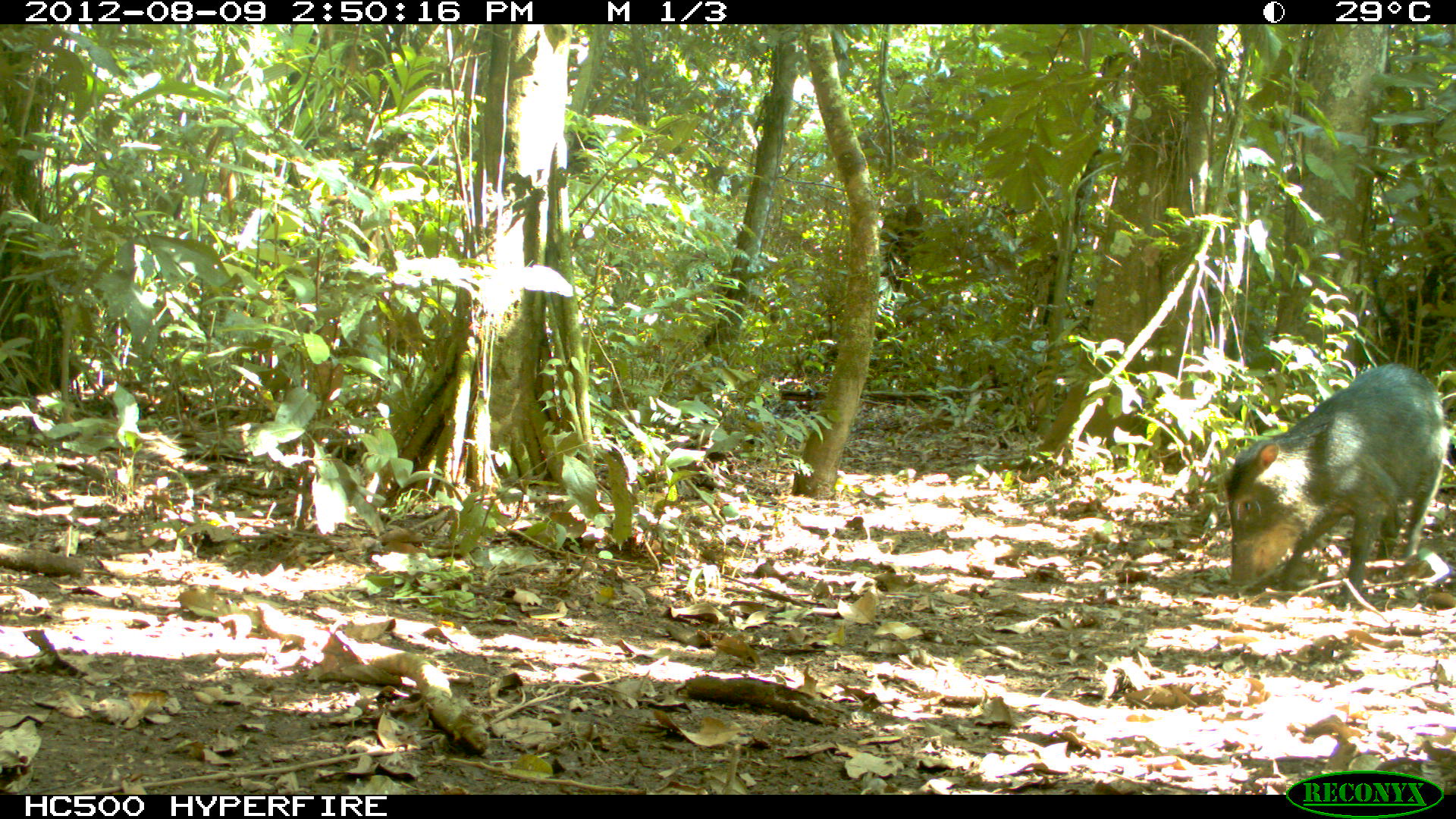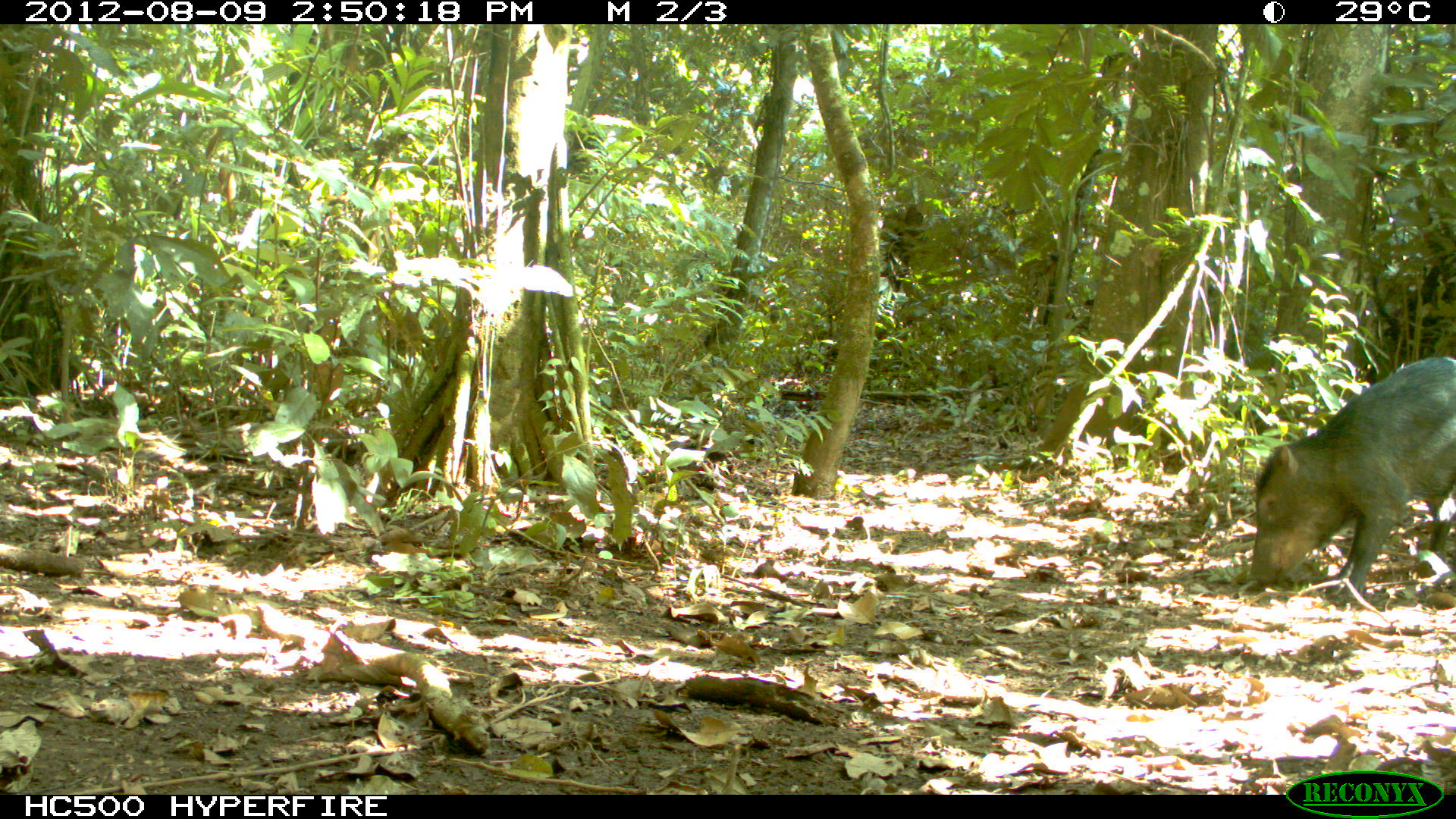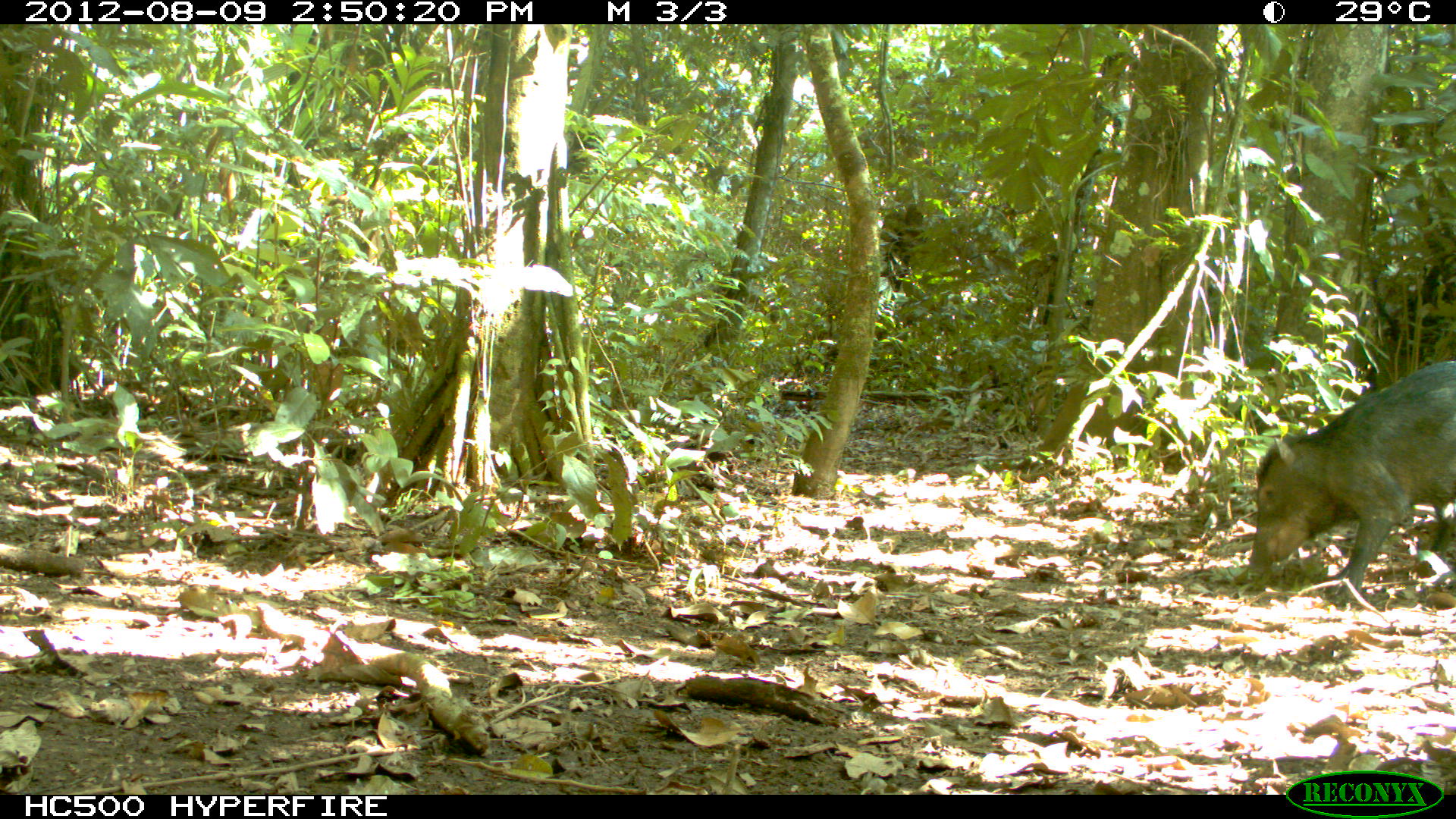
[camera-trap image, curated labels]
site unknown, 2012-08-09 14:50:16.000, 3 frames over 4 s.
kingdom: Animalia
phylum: Chordata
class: Mammalia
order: Artiodactyla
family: Tayassuidae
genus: Tayassu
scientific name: Tayassu pecari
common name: white-lipped peccary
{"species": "Tayassu pecari (white-lipped peccary)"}